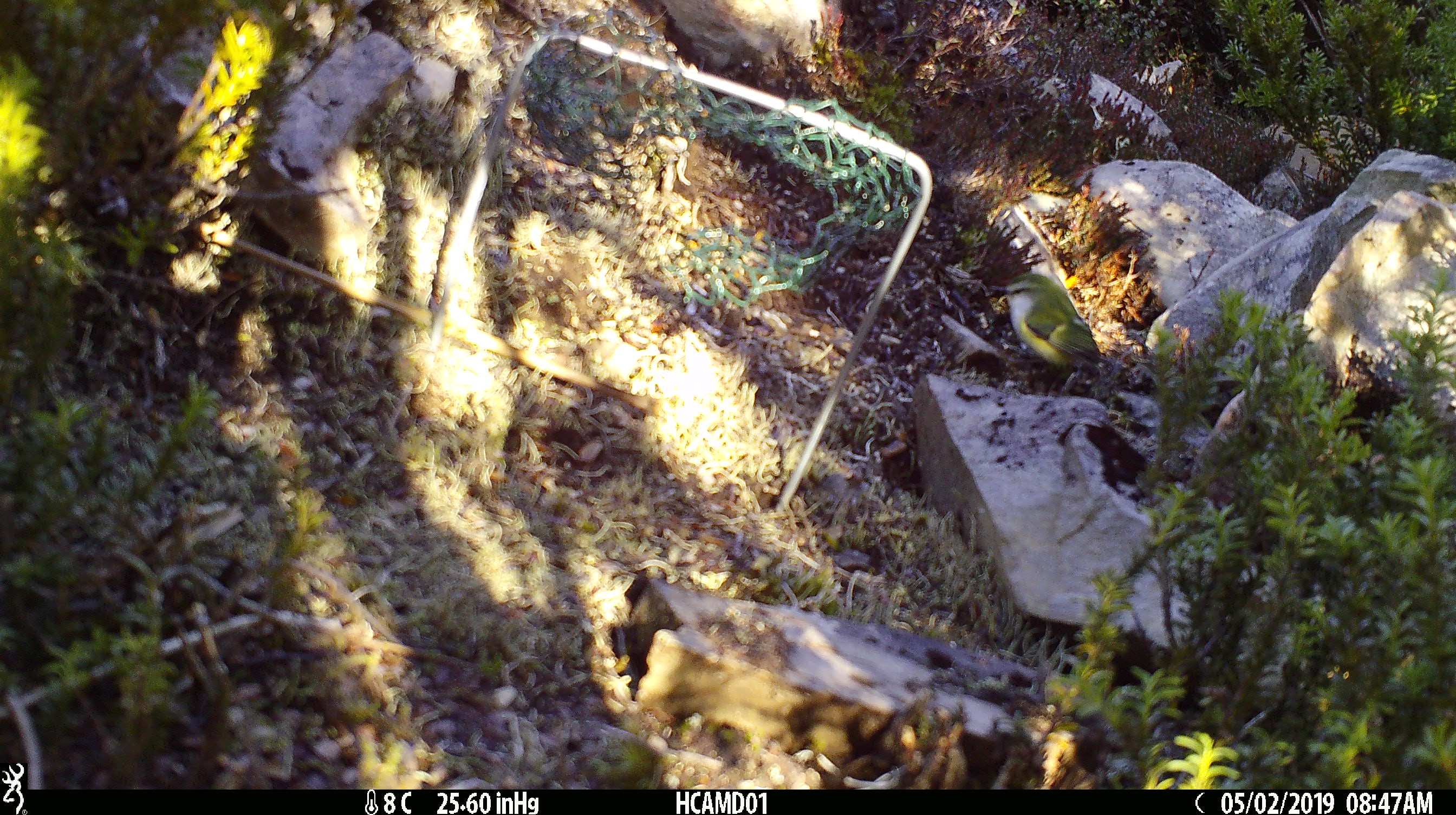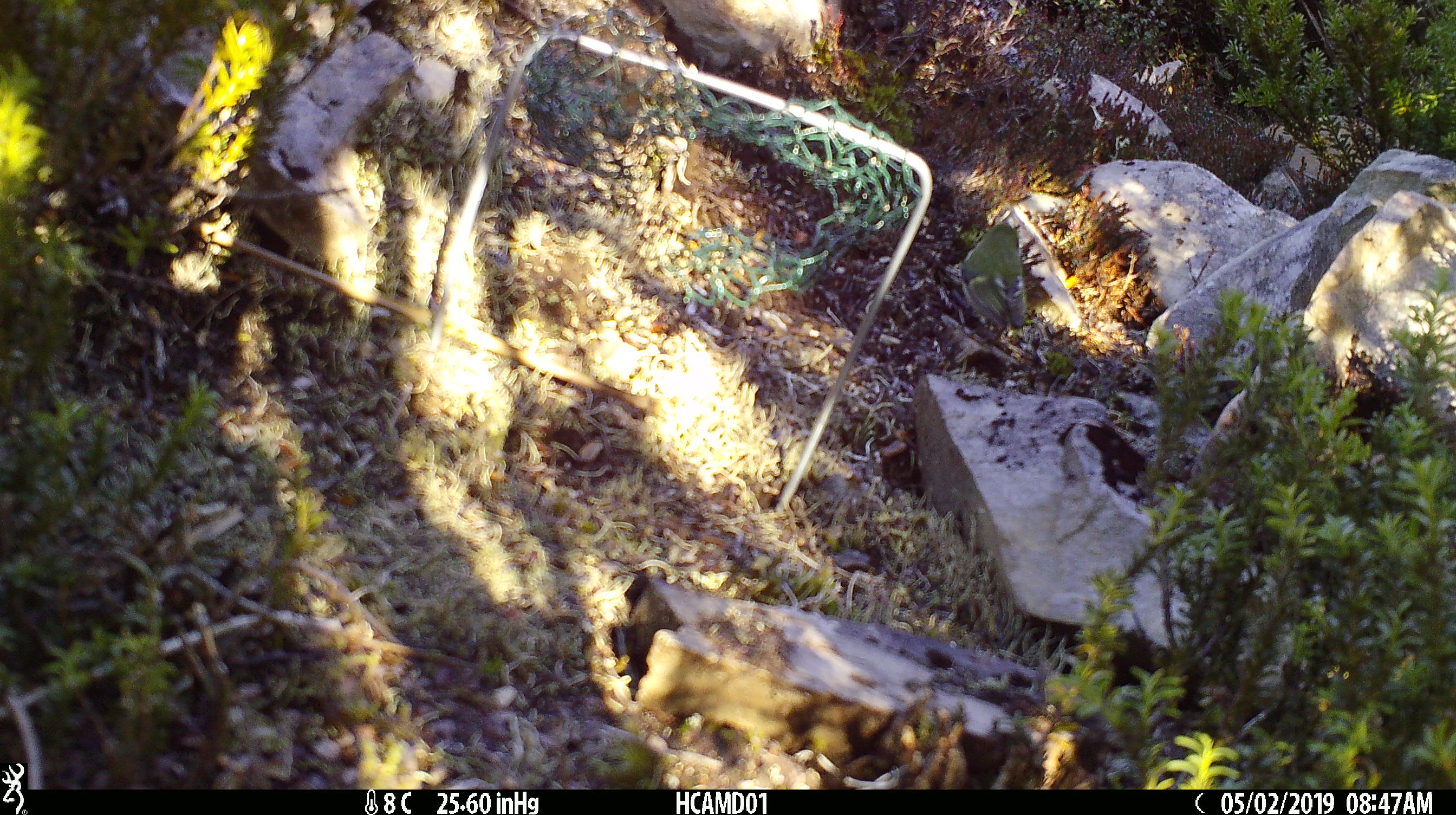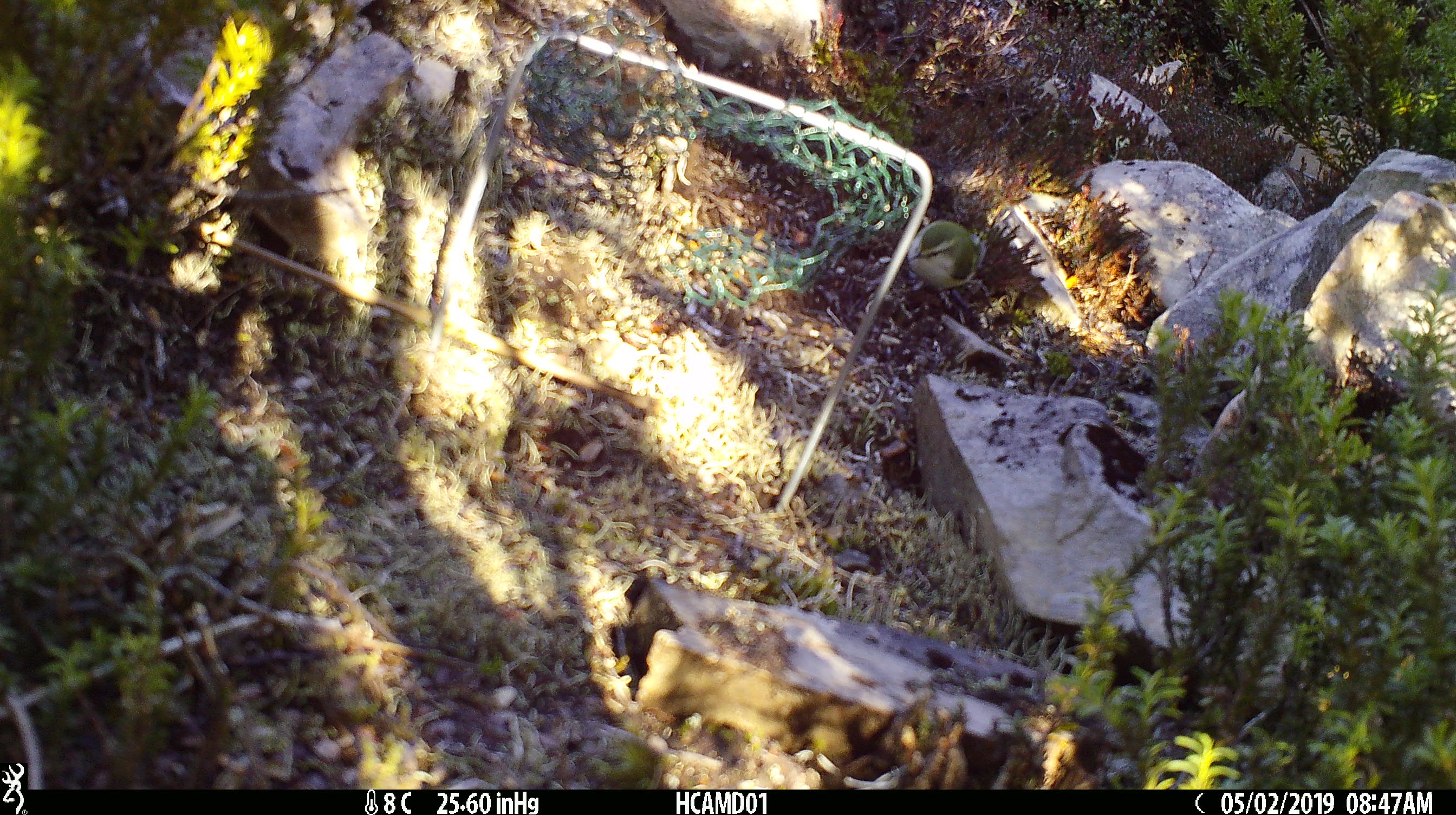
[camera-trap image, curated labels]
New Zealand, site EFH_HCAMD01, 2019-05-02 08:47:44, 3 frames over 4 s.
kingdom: Animalia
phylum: Chordata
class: Aves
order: Passeriformes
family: Acanthisittidae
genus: Acanthisitta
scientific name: Acanthisitta chloris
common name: rifleman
Rifleman (Acanthisitta chloris).